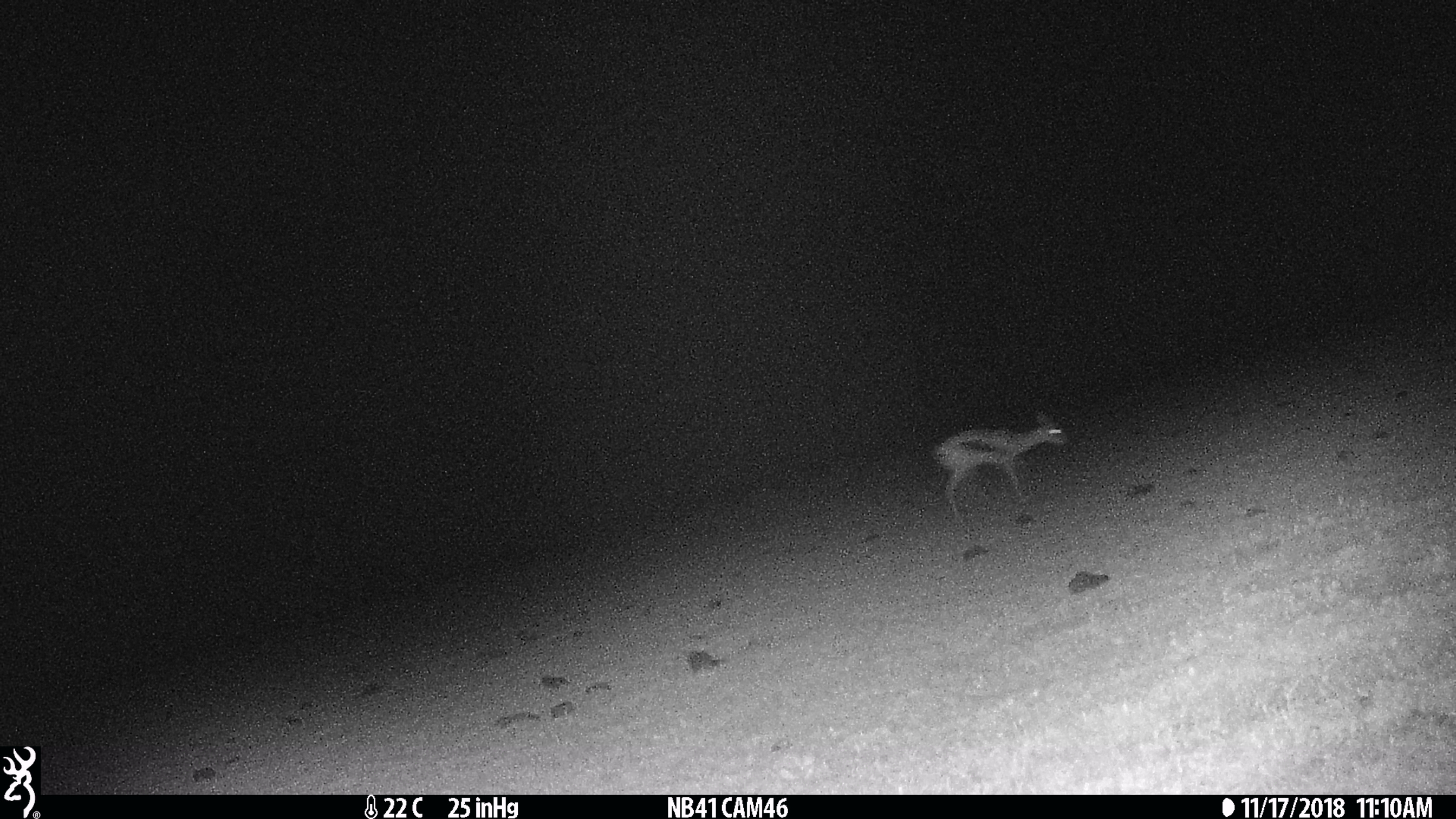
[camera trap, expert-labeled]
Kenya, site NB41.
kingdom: Animalia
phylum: Chordata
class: Mammalia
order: Artiodactyla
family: Bovidae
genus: Eudorcas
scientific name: Eudorcas thomsonii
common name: thomon's gazelle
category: gazelle thomsons